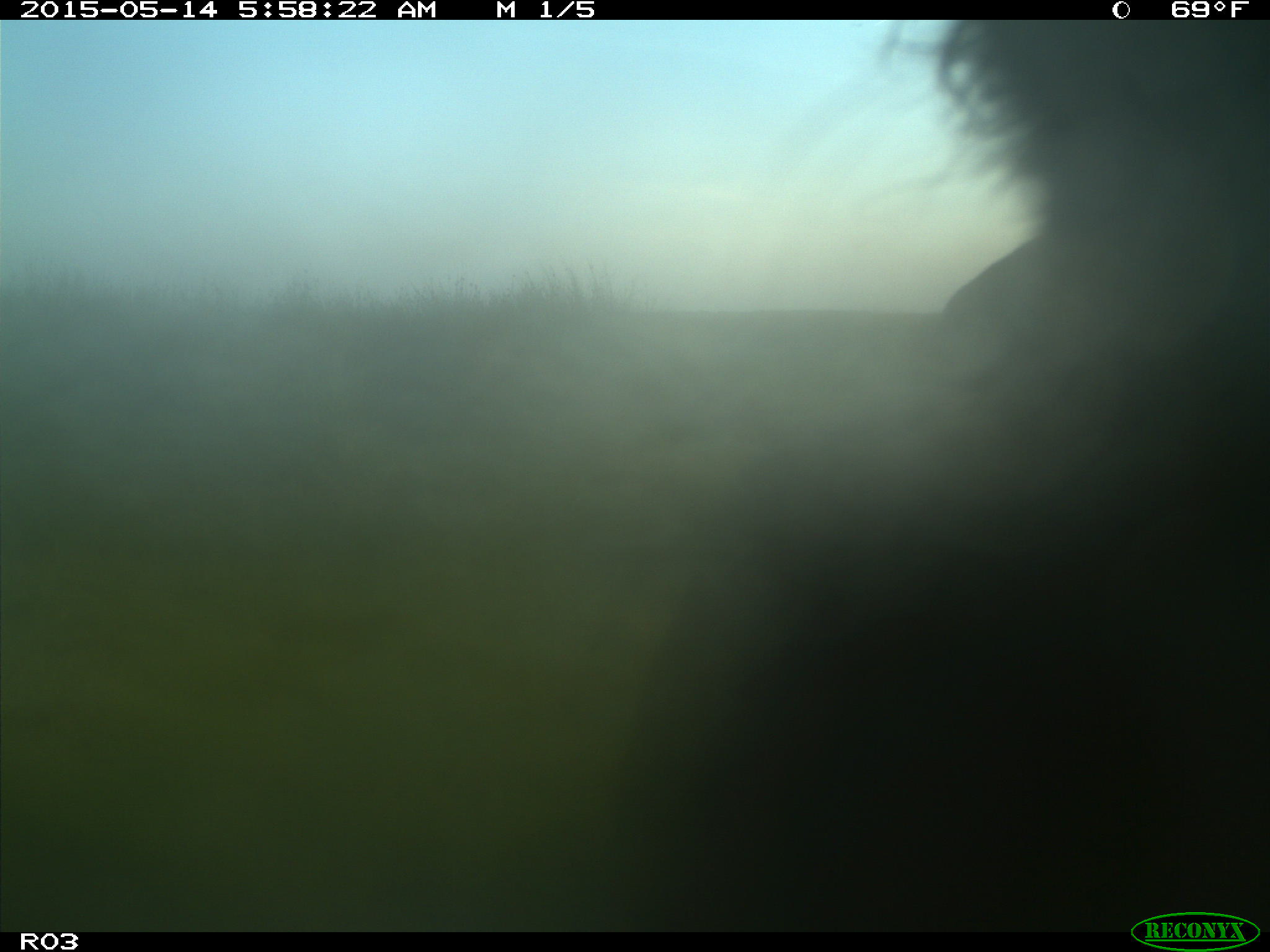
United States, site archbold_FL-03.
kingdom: Animalia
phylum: Chordata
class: Mammalia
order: Artiodactyla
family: Bovidae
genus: Bos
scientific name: Bos taurus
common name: domestic cow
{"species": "Bos taurus (domestic cow)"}